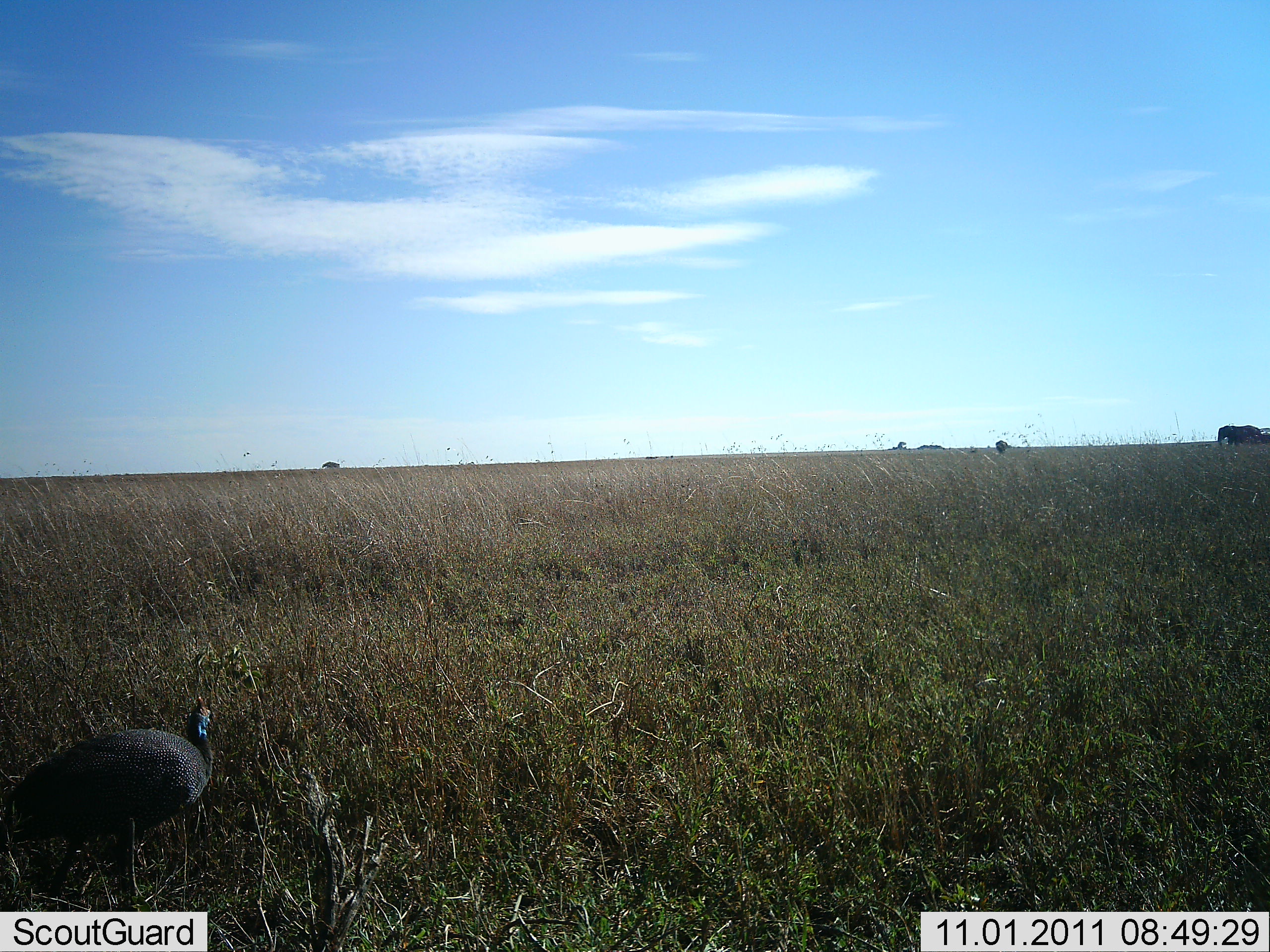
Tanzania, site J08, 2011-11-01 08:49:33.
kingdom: Animalia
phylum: Chordata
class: Aves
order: Galliformes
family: Numididae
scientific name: Numididae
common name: guinea fowl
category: guineafowl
Guineafowl (guinea fowl) (Numididae), count 1. Behavior (volunteer vote fractions): standing 83%, resting 0%, moving 17%, interacting 0%. Young present (vote fraction): 0%. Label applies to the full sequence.